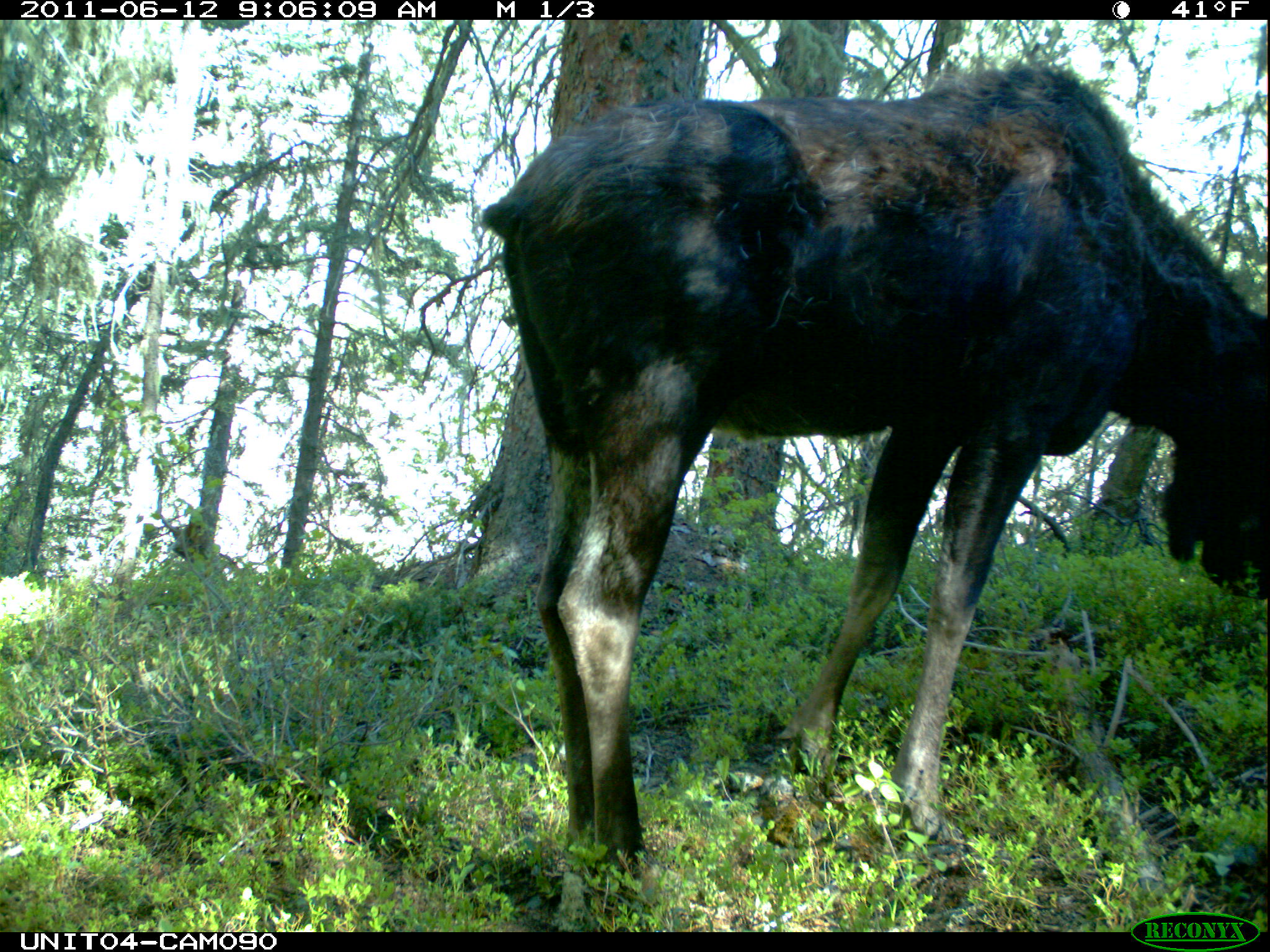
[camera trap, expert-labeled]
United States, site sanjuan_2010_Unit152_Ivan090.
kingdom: Animalia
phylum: Chordata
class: Mammalia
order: Artiodactyla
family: Cervidae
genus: Alces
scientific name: Alces alces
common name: moose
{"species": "Alces alces (moose)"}